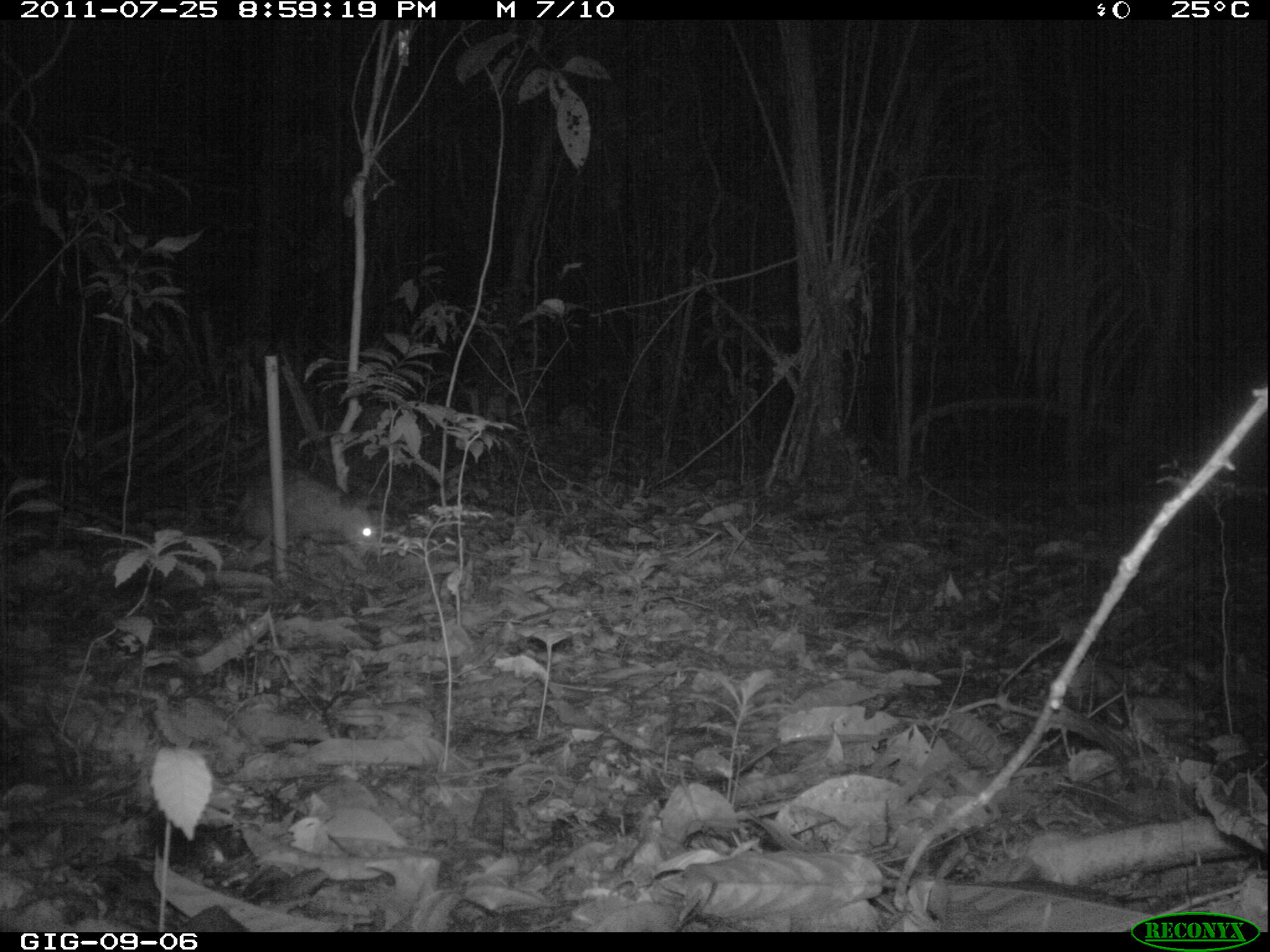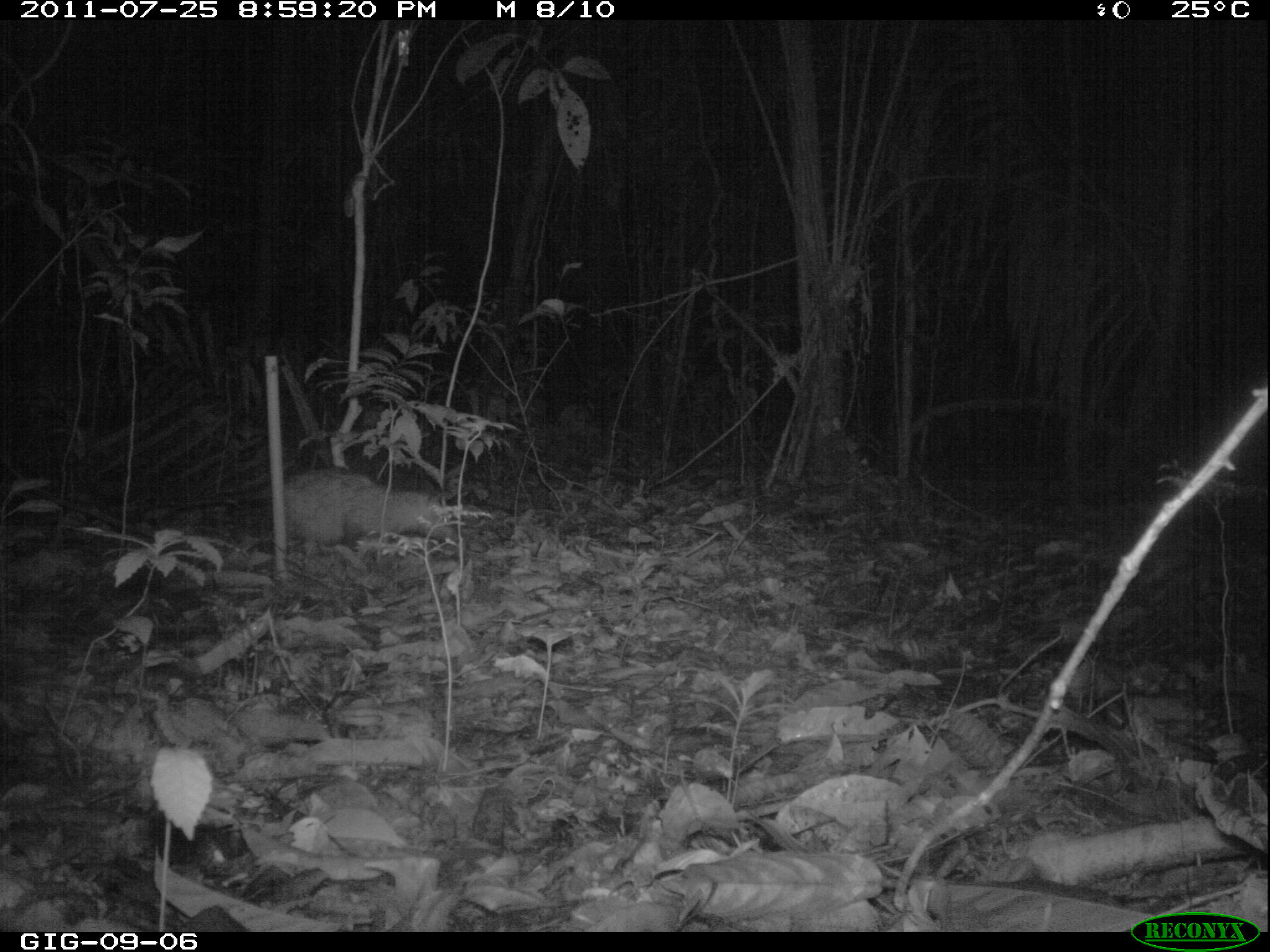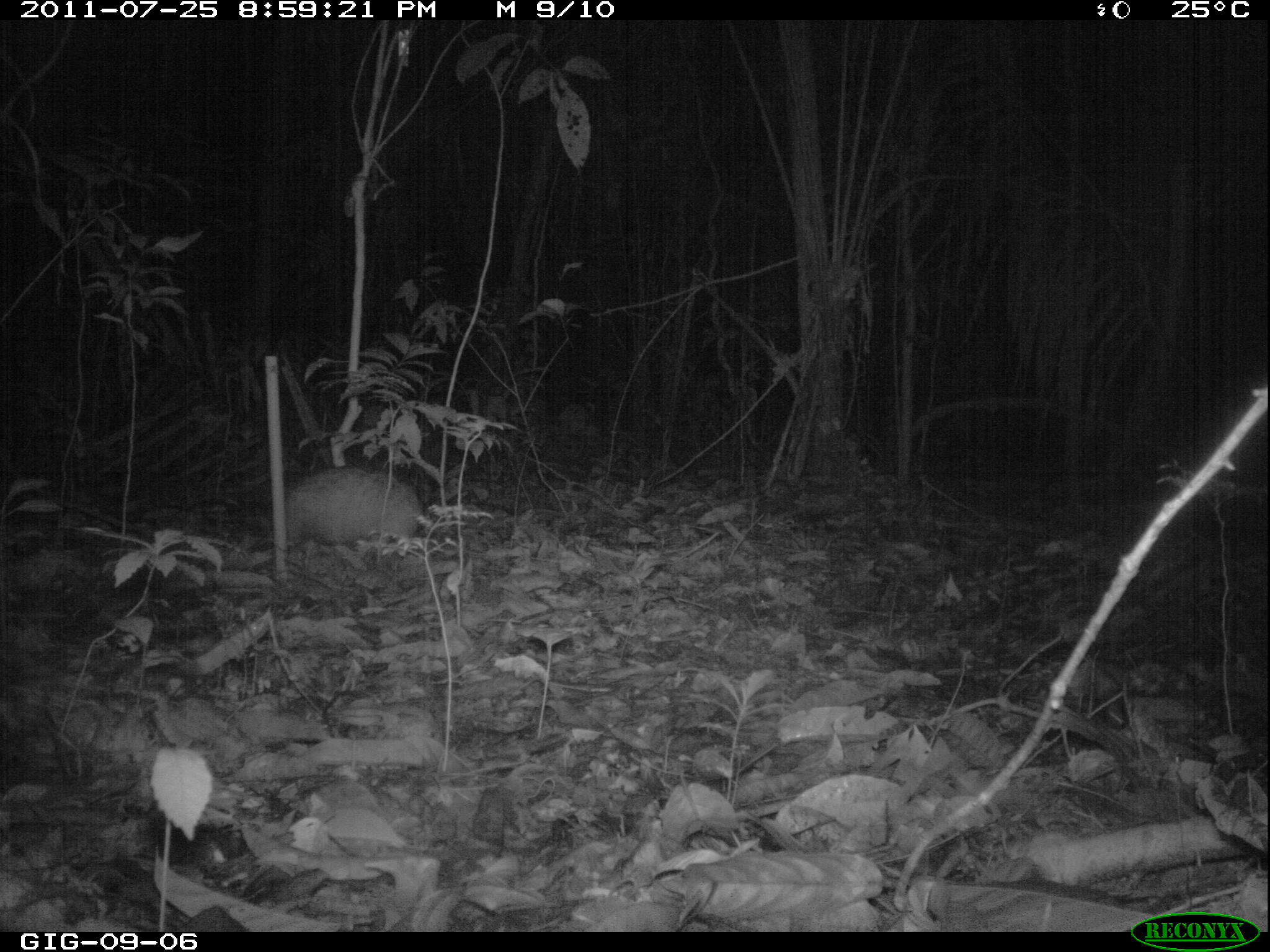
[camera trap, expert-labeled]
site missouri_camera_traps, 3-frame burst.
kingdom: Animalia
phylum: Chordata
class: Mammalia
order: Didelphimorphia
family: Didelphidae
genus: Didelphis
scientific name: Didelphis marsupialis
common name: common opossum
Common opossum (Didelphis marsupialis). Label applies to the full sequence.